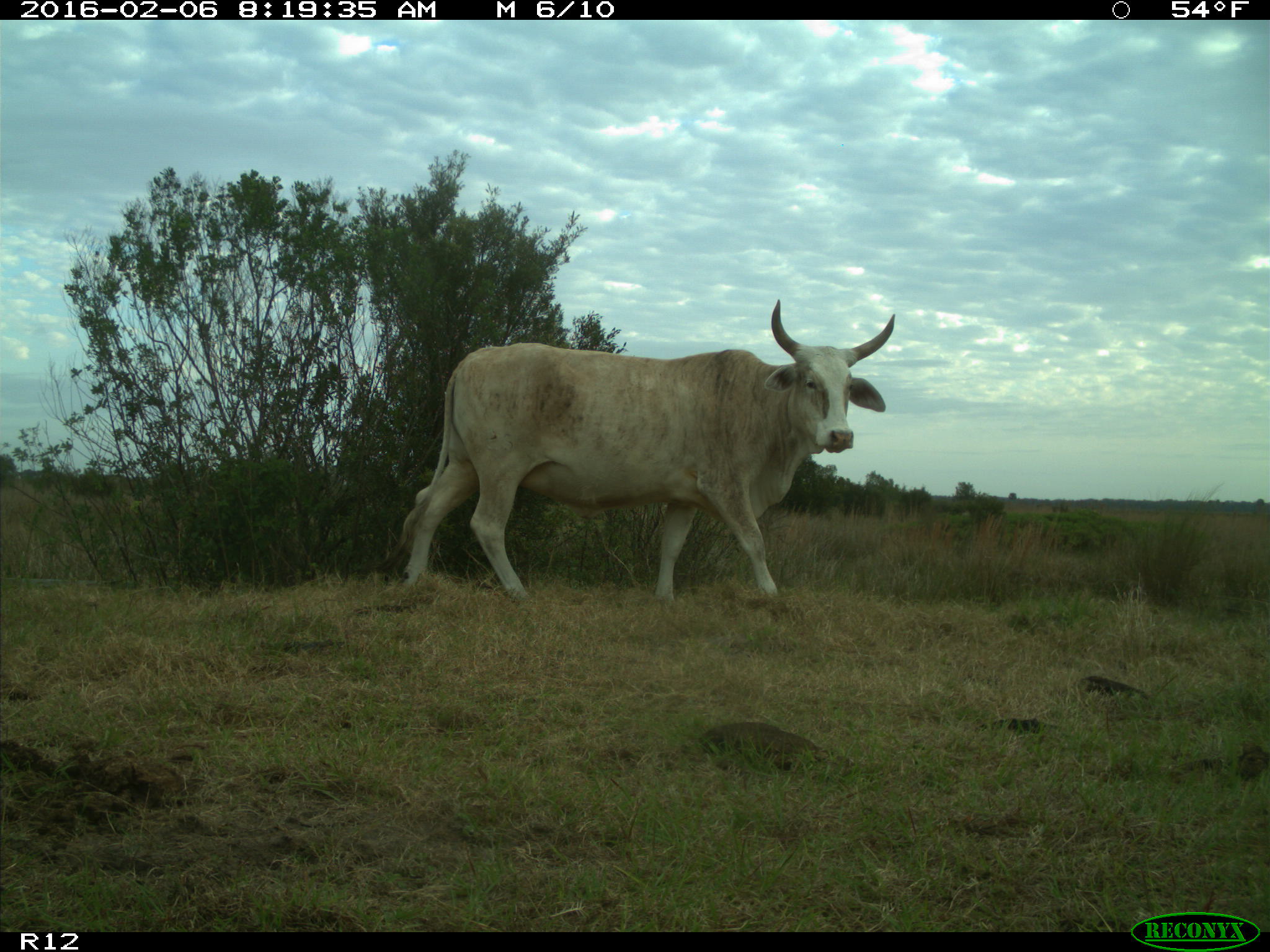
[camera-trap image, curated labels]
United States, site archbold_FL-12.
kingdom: Animalia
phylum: Chordata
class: Mammalia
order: Artiodactyla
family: Bovidae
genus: Bos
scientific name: Bos taurus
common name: domestic cow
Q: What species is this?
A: Bos taurus (domestic cow).